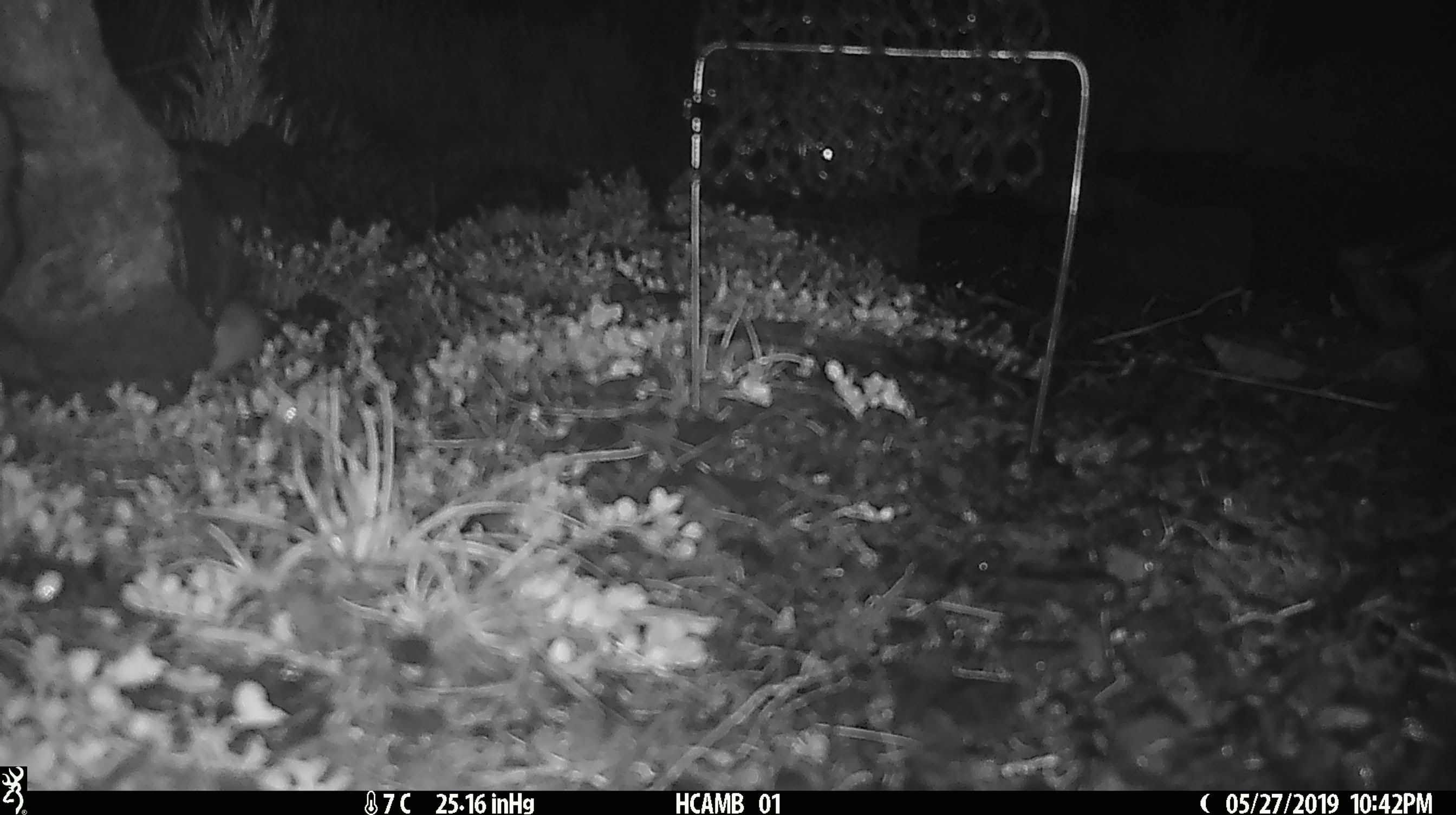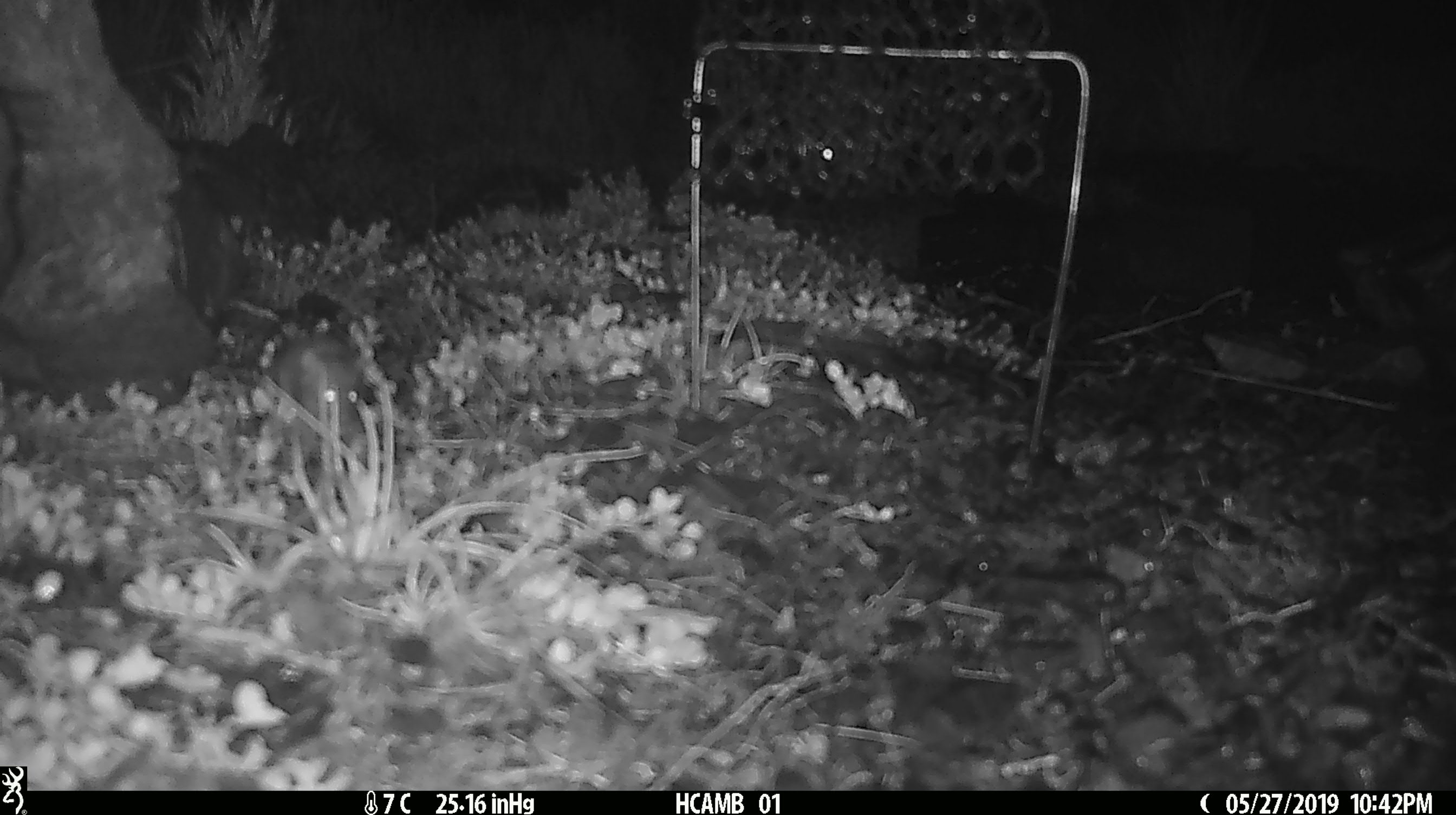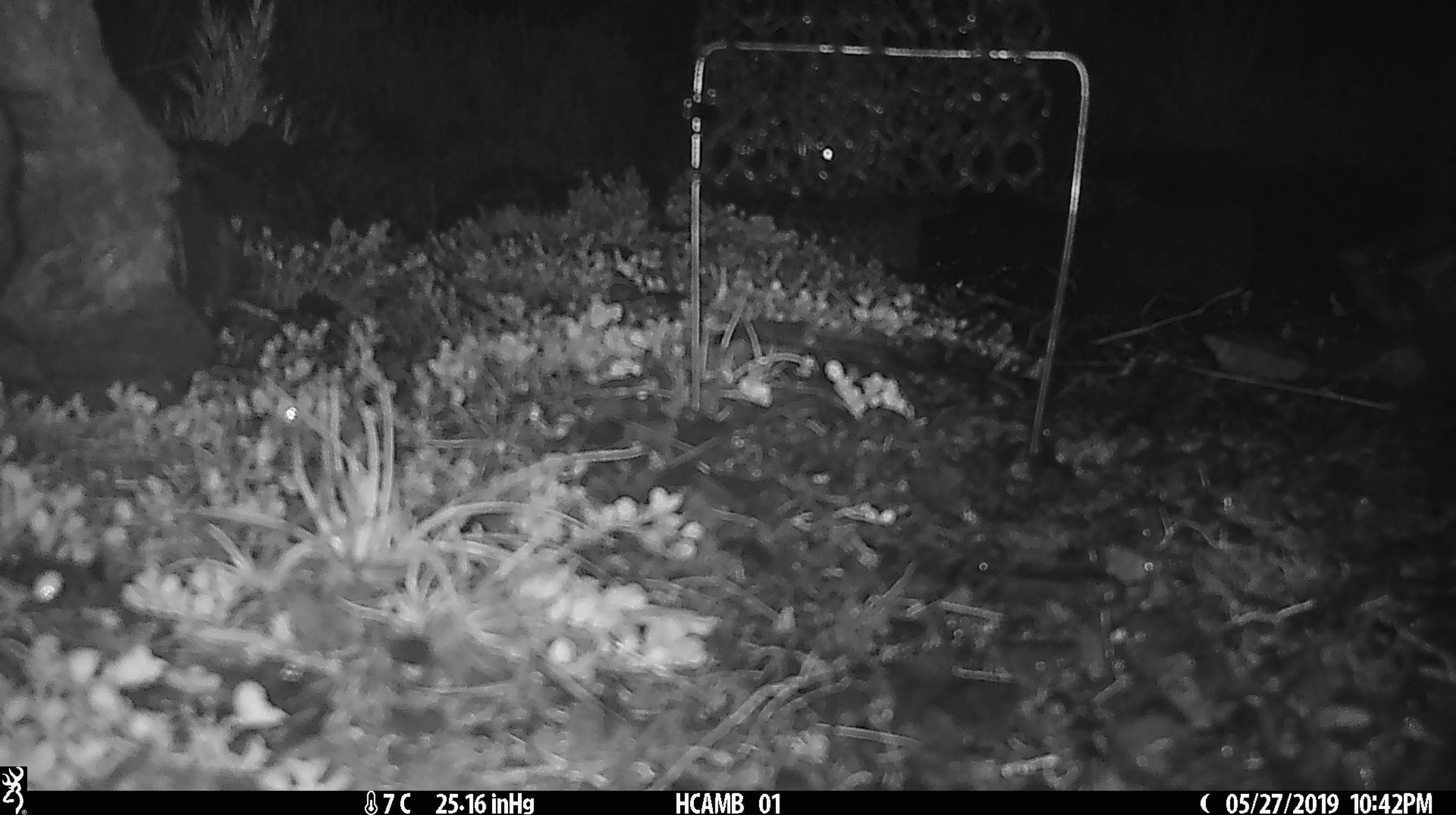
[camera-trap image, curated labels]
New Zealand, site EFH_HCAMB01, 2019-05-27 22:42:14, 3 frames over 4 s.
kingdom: Animalia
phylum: Chordata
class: Mammalia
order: Rodentia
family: Muridae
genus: Mus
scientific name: Mus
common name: mouse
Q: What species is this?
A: Mouse (Mus).